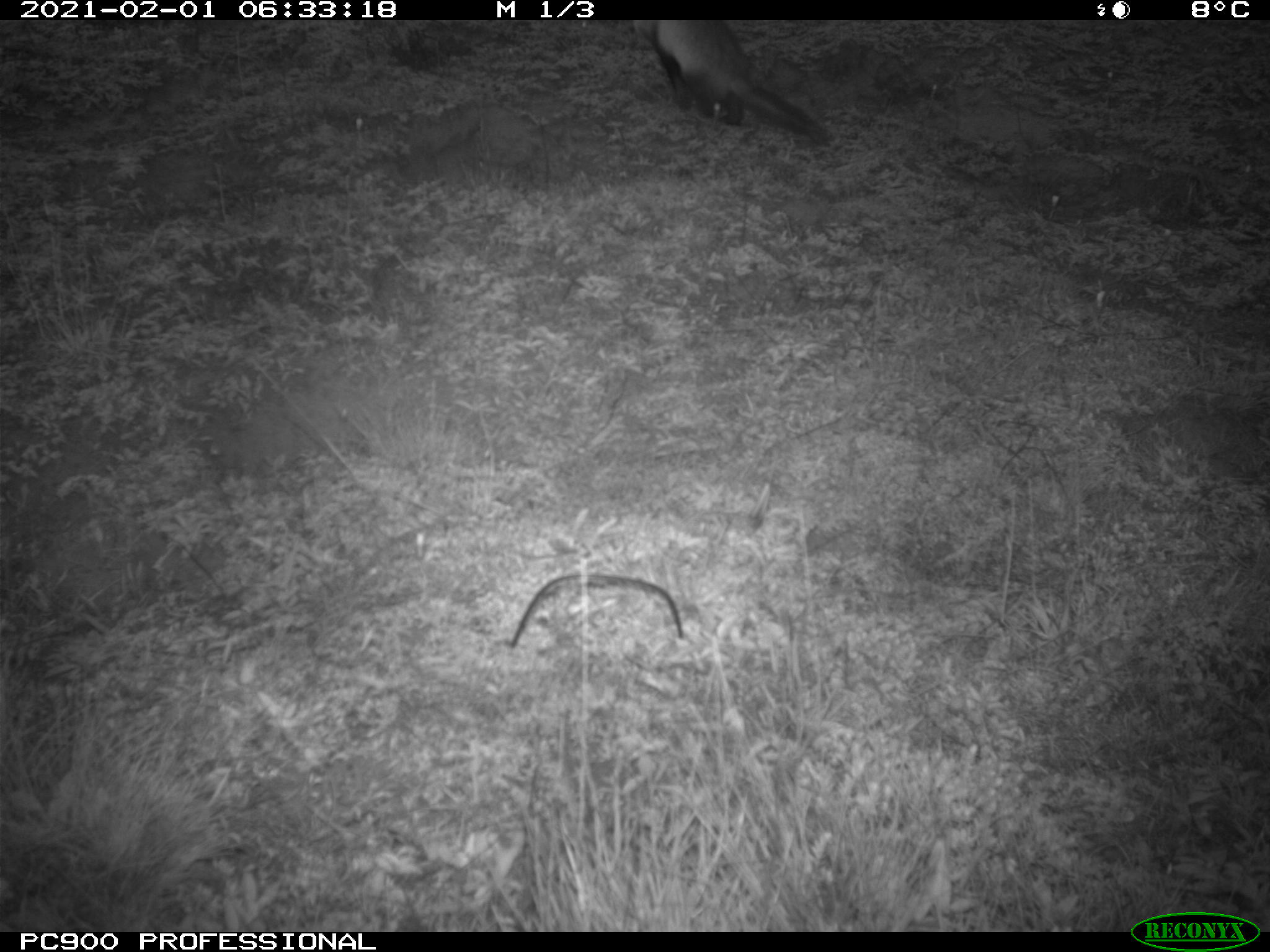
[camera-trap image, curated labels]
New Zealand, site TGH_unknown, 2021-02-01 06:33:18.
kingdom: Animalia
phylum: Chordata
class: Mammalia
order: Carnivora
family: Mustelidae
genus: Mustela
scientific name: Mustela furo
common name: ferret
Ferret (Mustela furo).